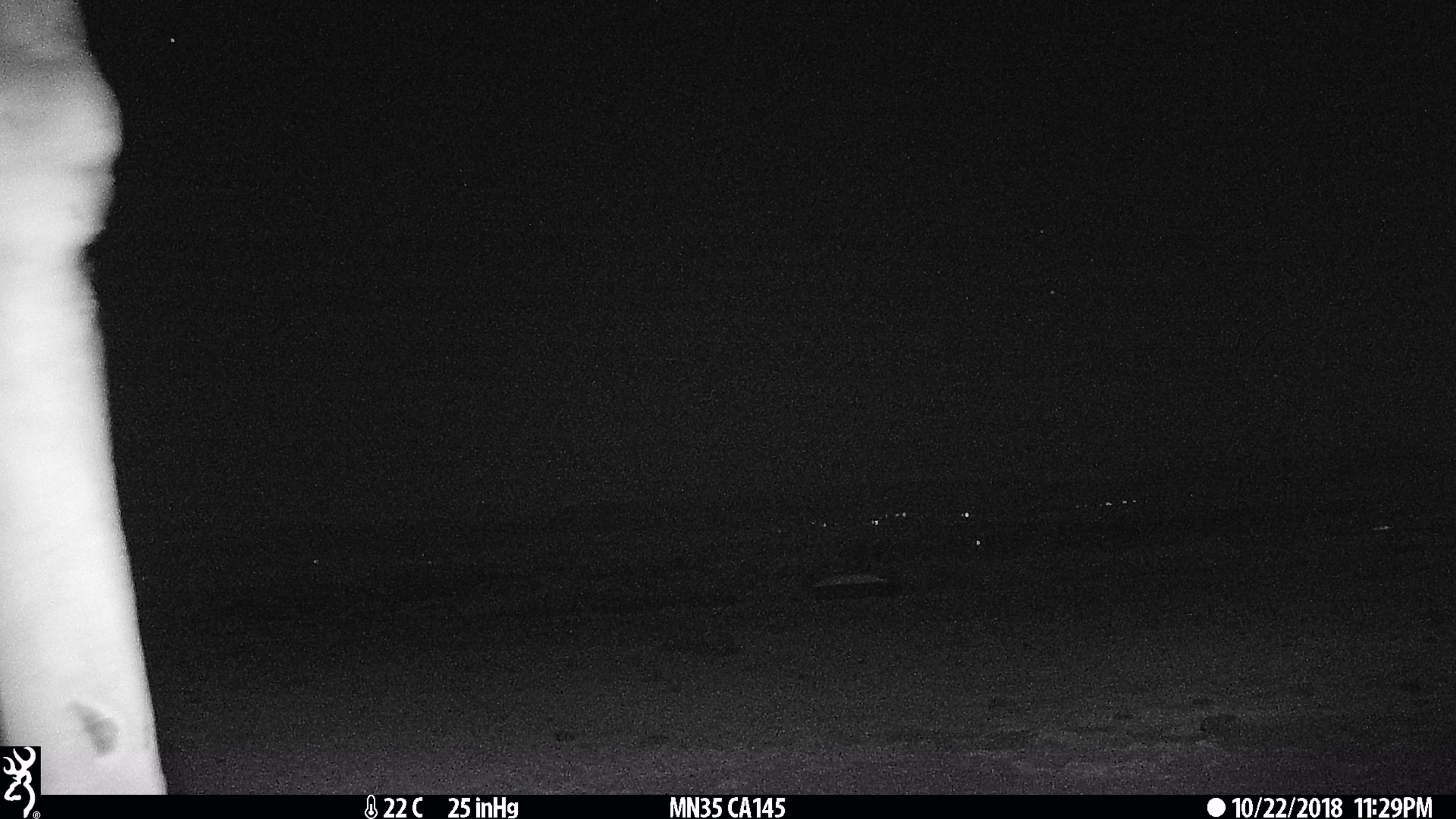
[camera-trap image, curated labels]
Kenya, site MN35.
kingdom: Animalia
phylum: Chordata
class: Mammalia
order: Artiodactyla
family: Giraffidae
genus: Giraffa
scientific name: Giraffa camelopardalis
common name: northern giraffe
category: giraffe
Giraffe (northern giraffe) (Giraffa camelopardalis).